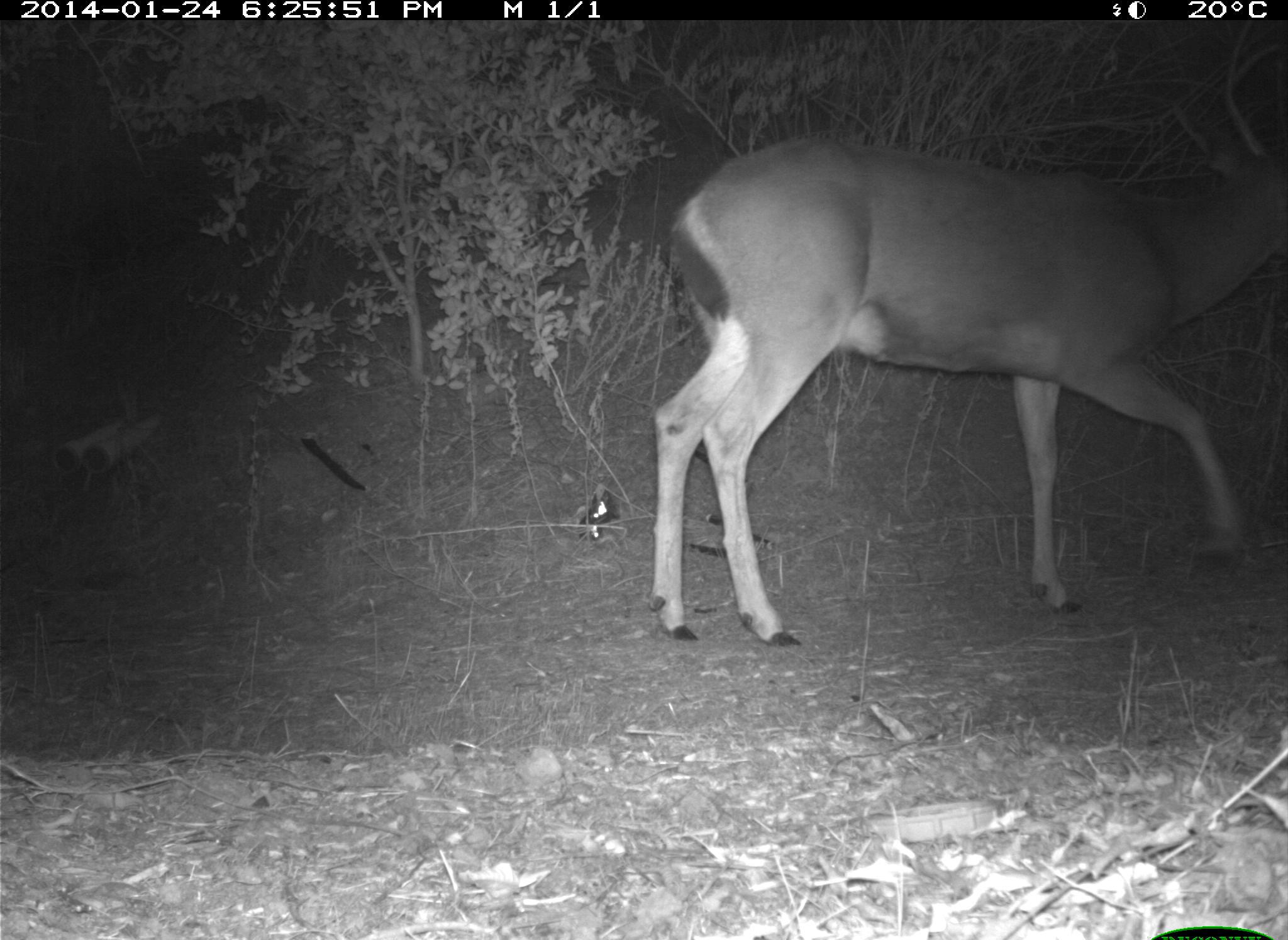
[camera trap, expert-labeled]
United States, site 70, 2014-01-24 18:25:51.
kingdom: Animalia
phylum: Chordata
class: Mammalia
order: Artiodactyla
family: Cervidae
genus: Odocoileus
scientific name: Odocoileus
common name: deer